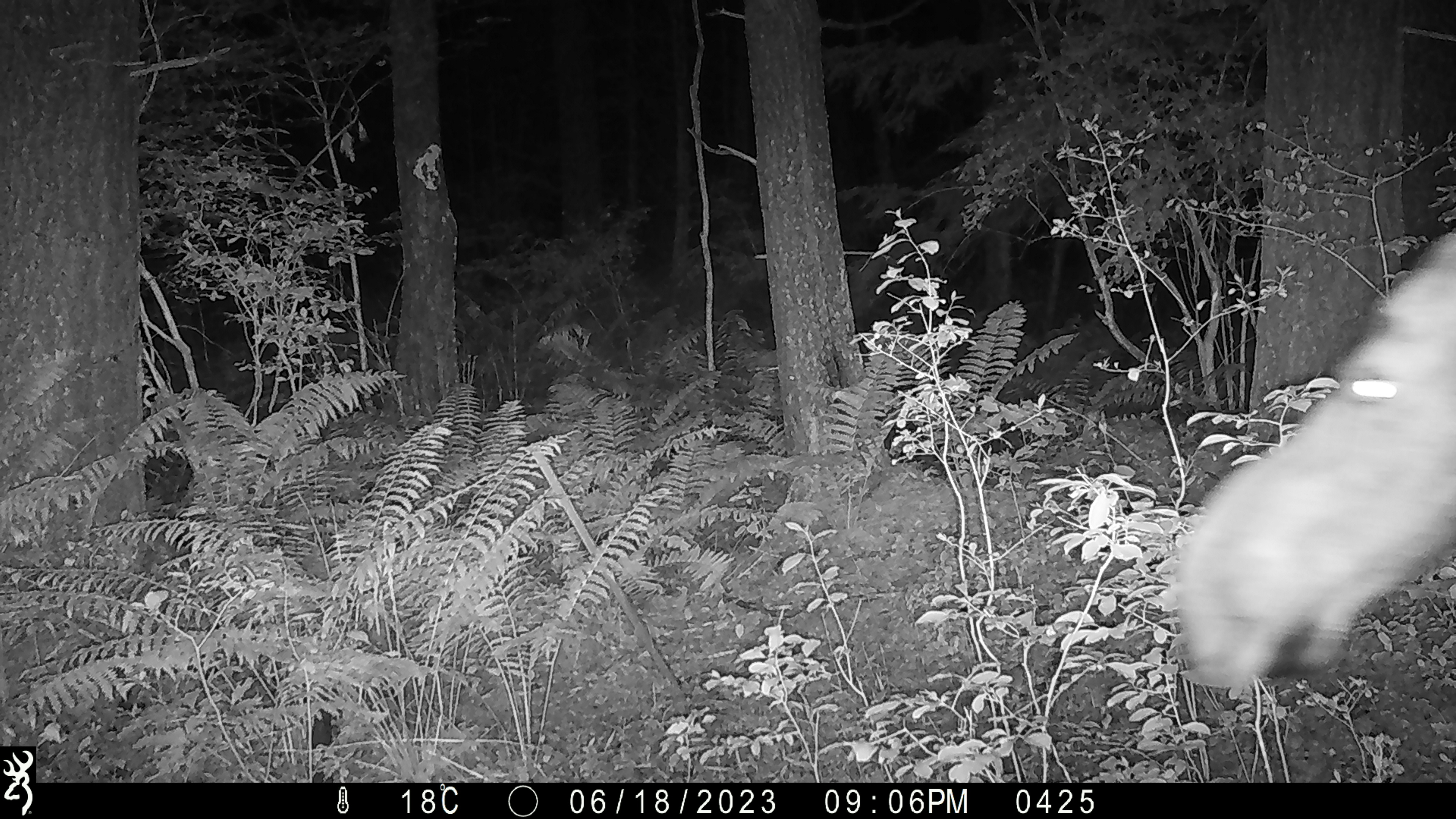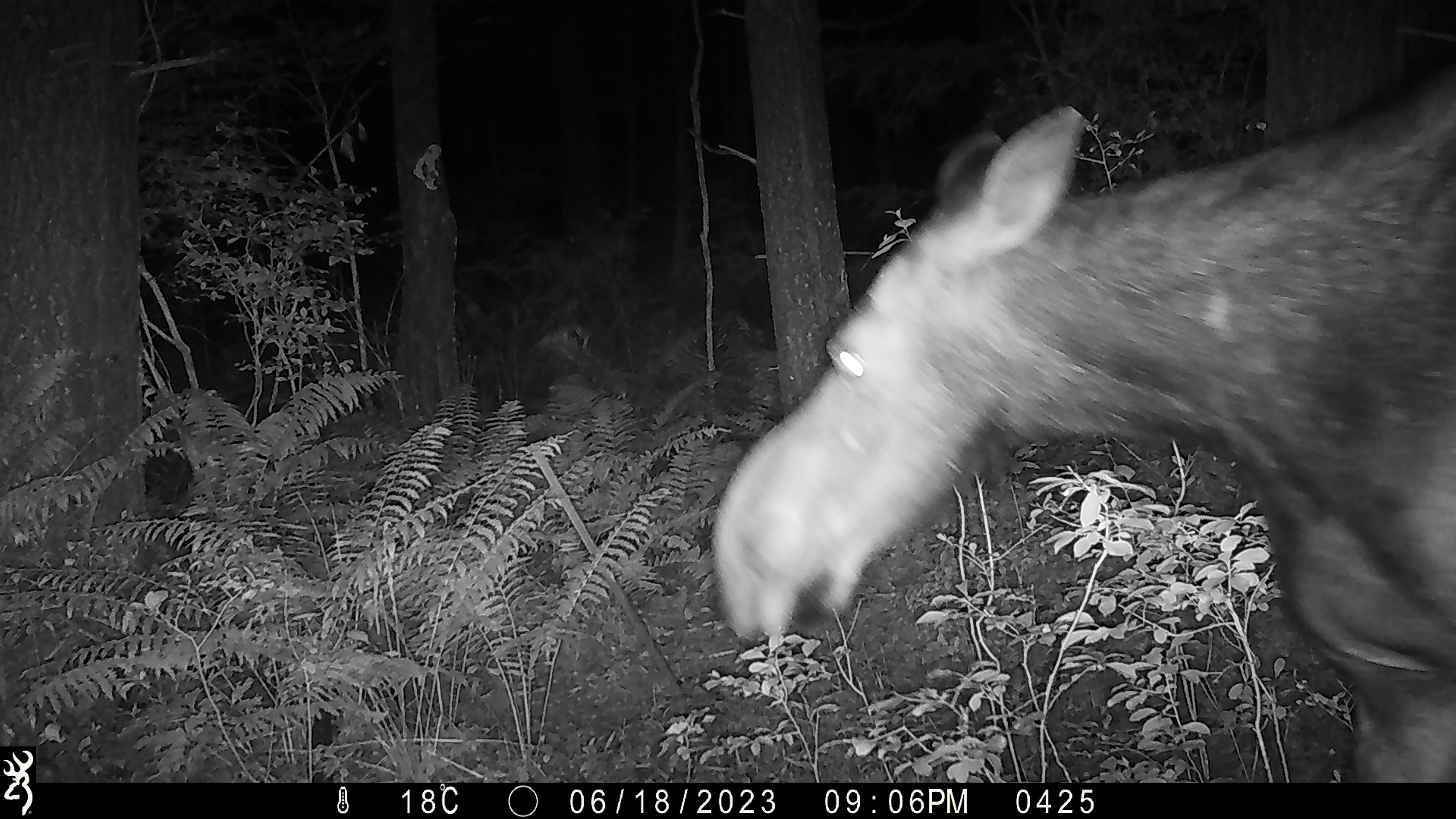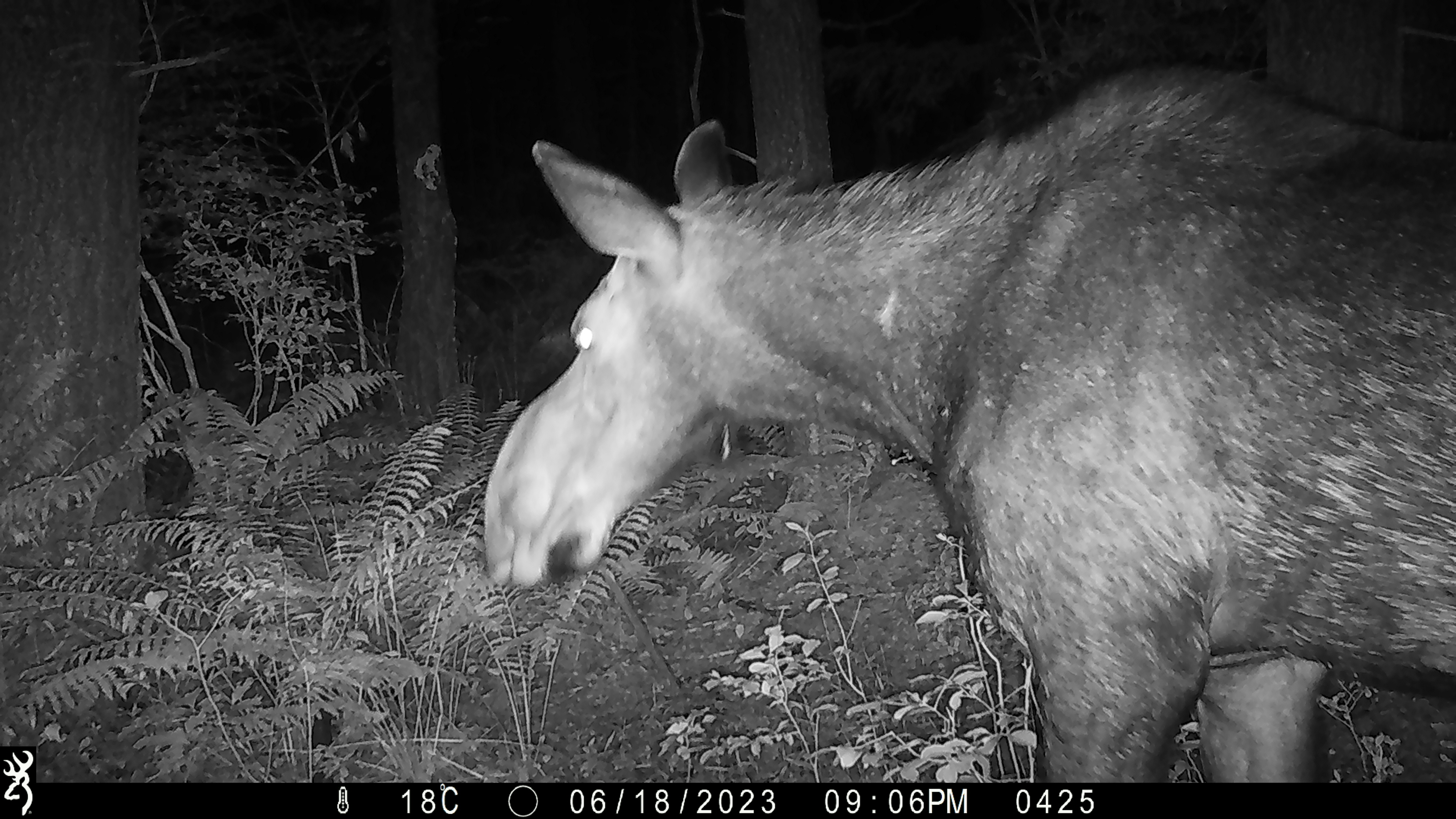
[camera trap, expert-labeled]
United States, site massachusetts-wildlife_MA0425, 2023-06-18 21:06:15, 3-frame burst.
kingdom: Animalia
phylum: Chordata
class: Mammalia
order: Artiodactyla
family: Cervidae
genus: Alces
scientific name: Alces alces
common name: moose